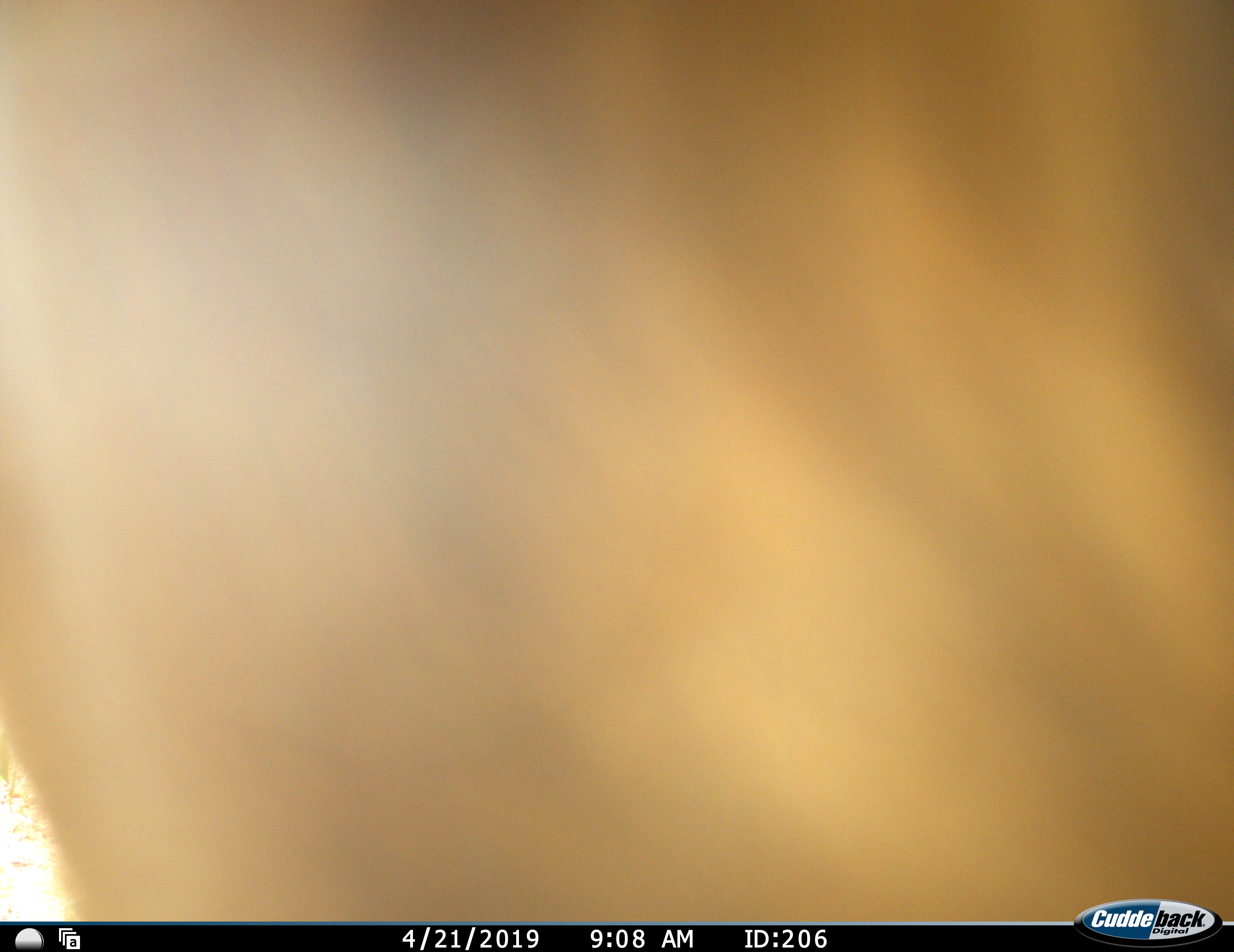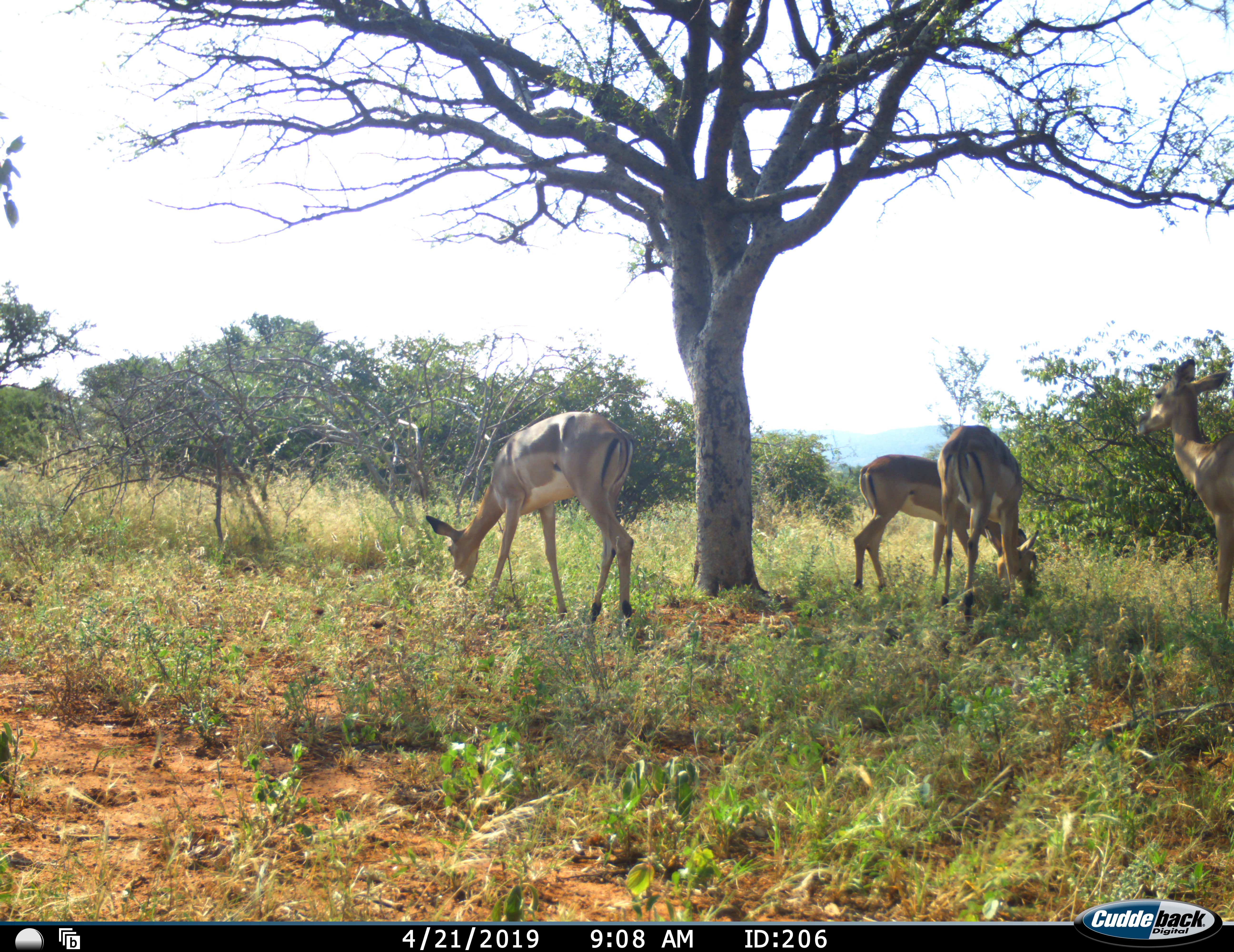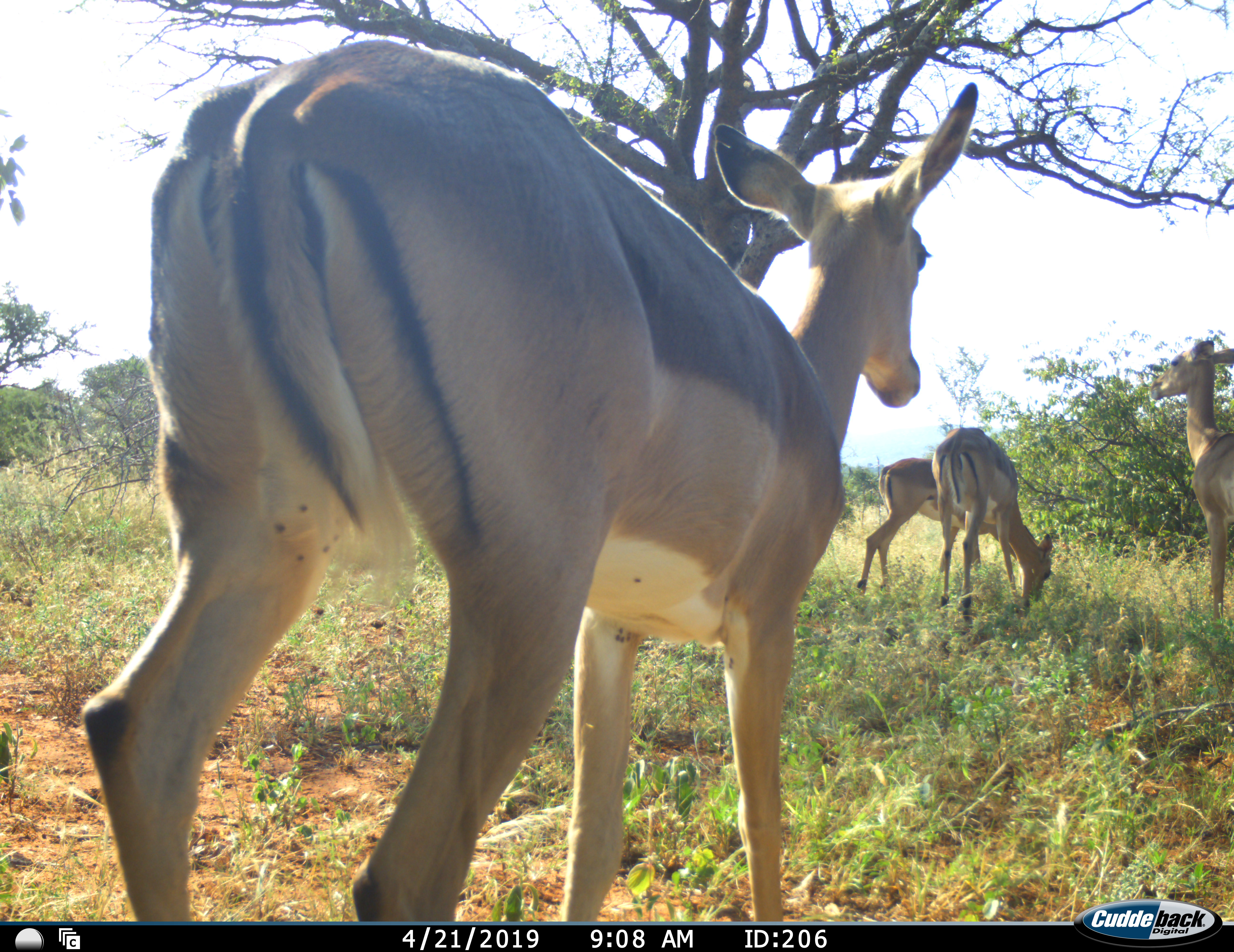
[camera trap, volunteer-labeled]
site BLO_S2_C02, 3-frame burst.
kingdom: Animalia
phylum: Chordata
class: Mammalia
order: Artiodactyla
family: Bovidae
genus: Aepyceros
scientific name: Aepyceros melampus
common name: impala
Impala (Aepyceros melampus), count 5. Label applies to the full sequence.